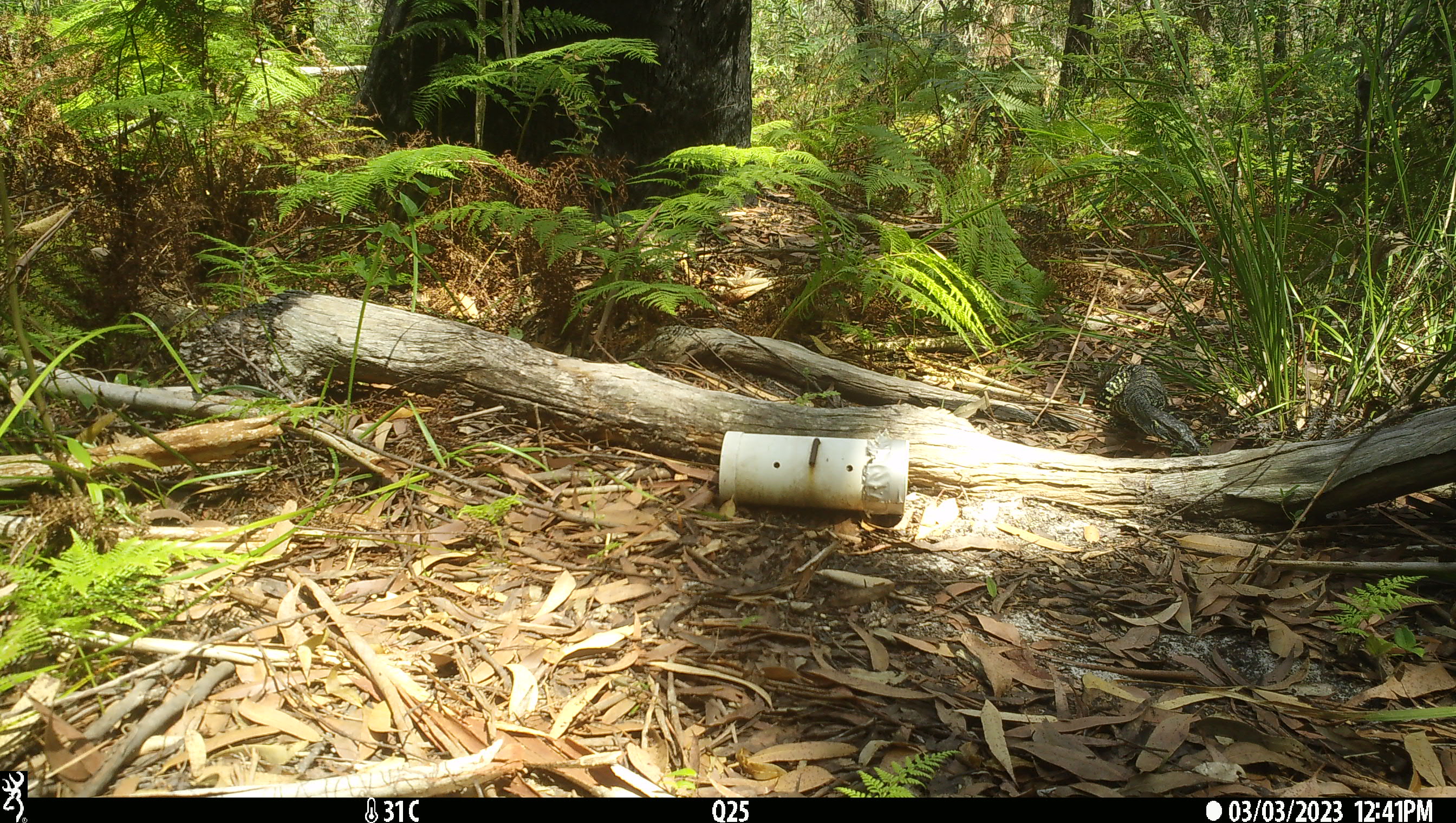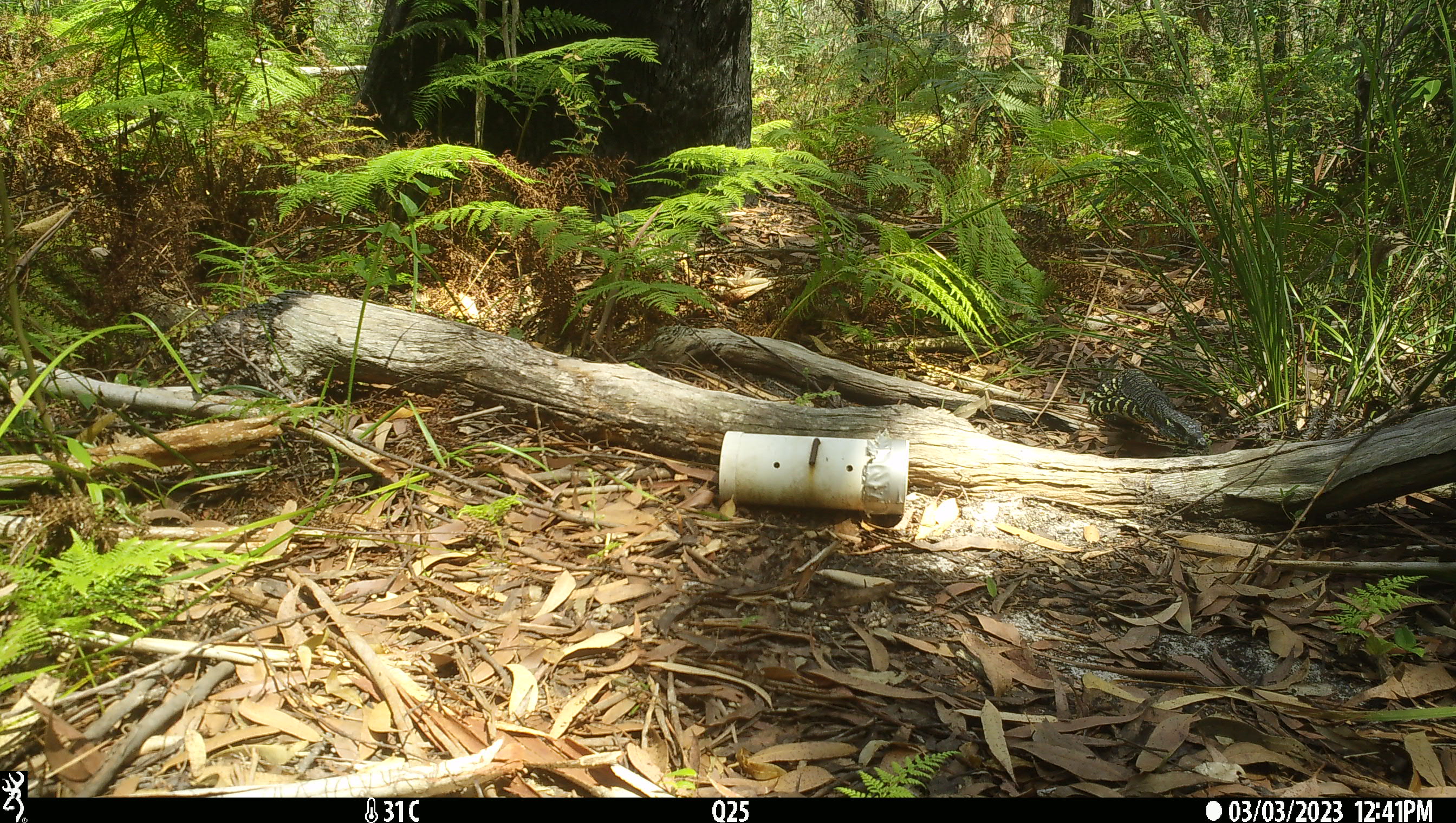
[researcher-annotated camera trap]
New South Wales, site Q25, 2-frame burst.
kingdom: Animalia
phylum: Chordata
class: Reptilia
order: Squamata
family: Varanidae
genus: Varanus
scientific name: Varanus varius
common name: lace monitor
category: goanna